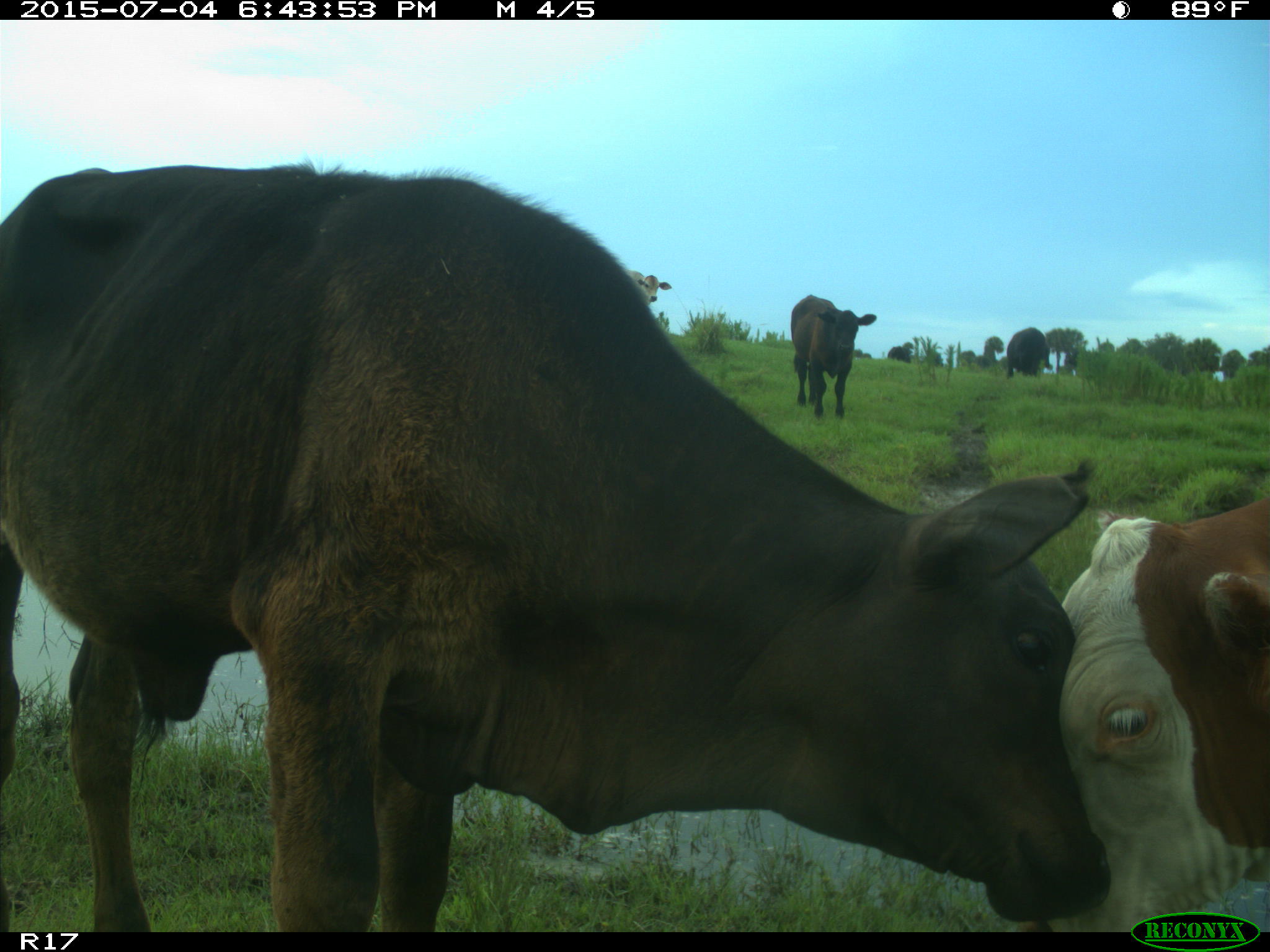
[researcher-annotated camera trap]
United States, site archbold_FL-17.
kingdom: Animalia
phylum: Chordata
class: Mammalia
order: Artiodactyla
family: Bovidae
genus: Bos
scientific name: Bos taurus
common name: domestic cow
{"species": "Bos taurus (domestic cow)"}